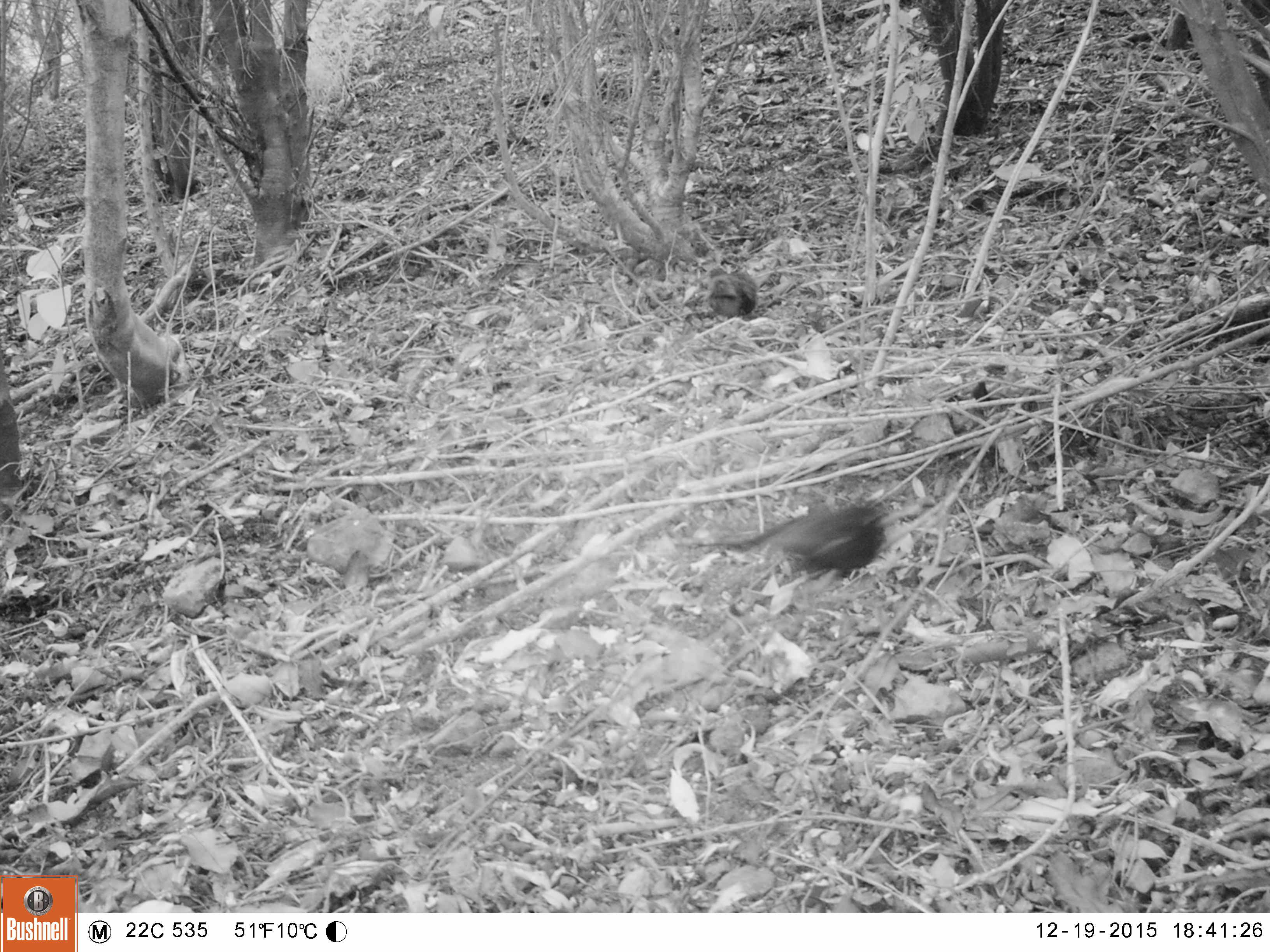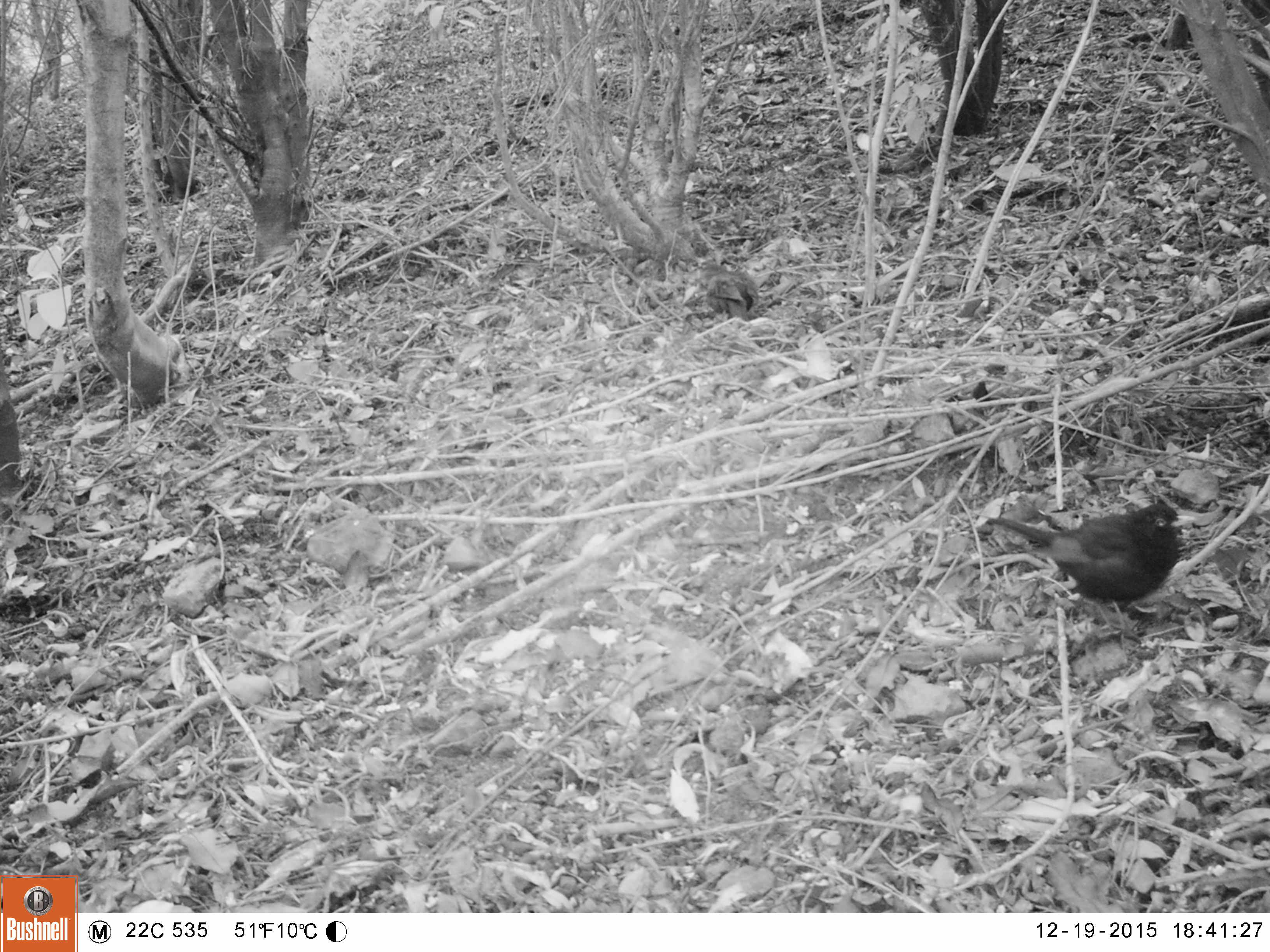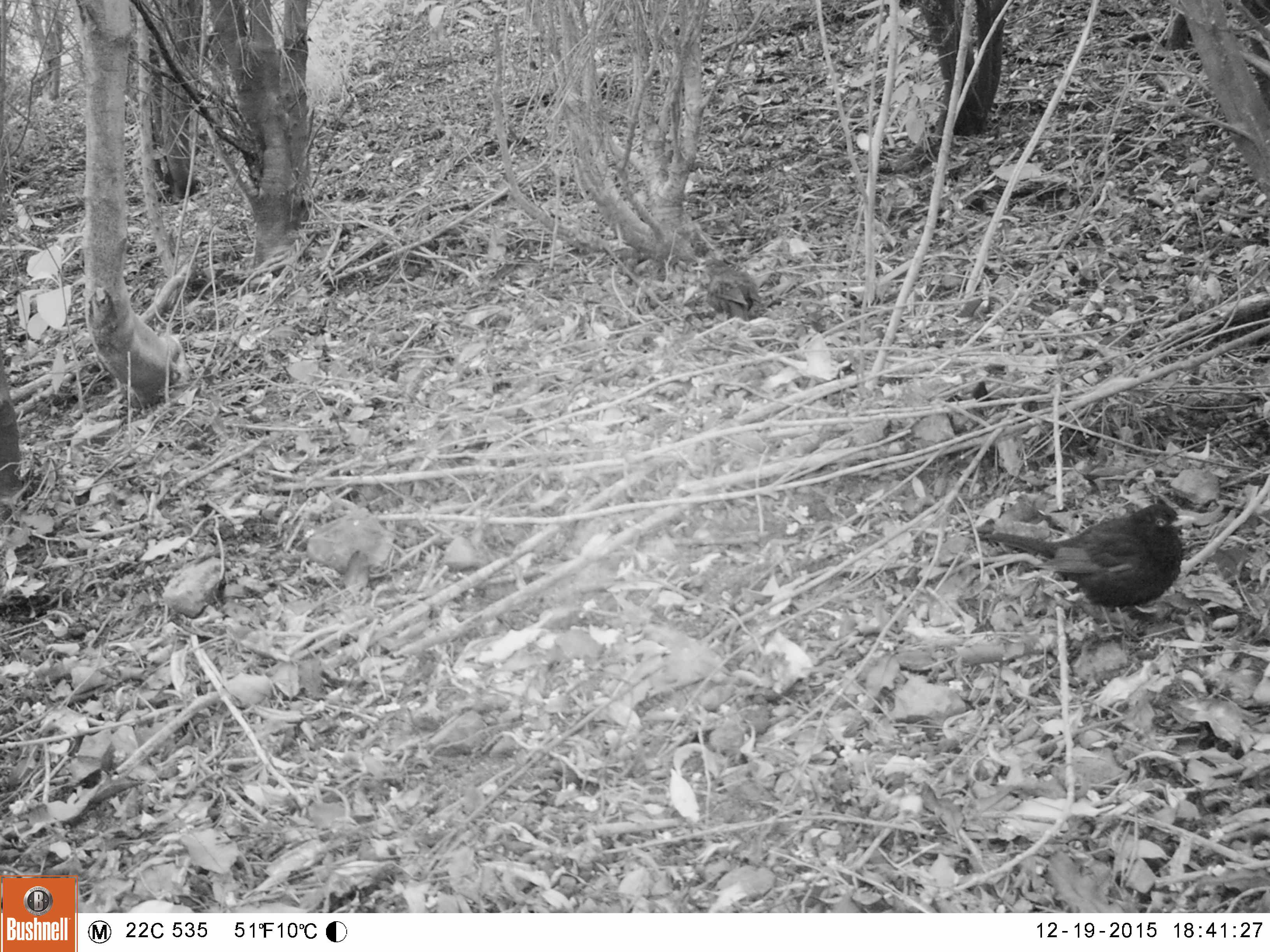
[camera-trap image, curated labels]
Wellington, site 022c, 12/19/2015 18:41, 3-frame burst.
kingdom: Animalia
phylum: Chordata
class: Aves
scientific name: Aves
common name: bird